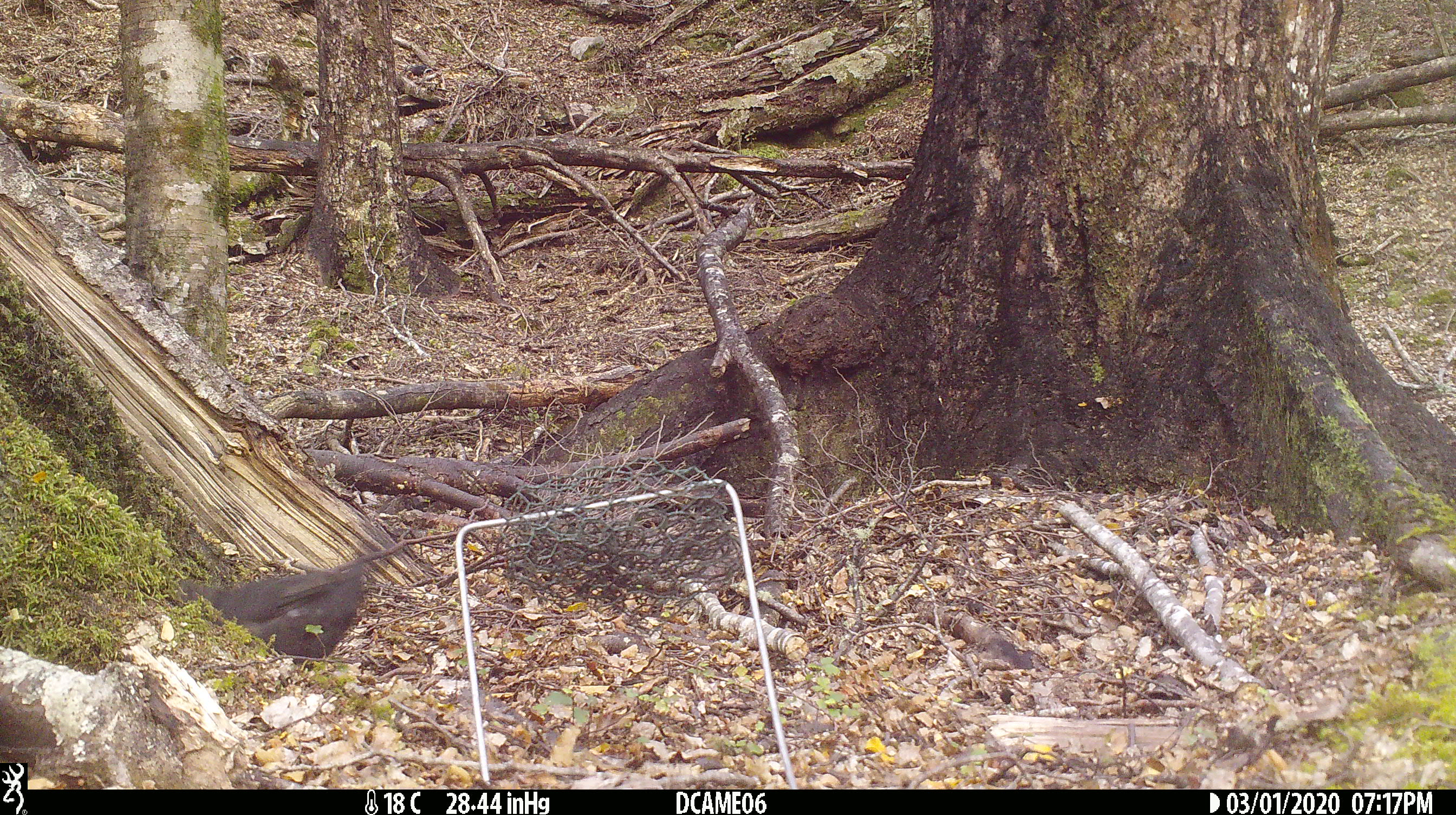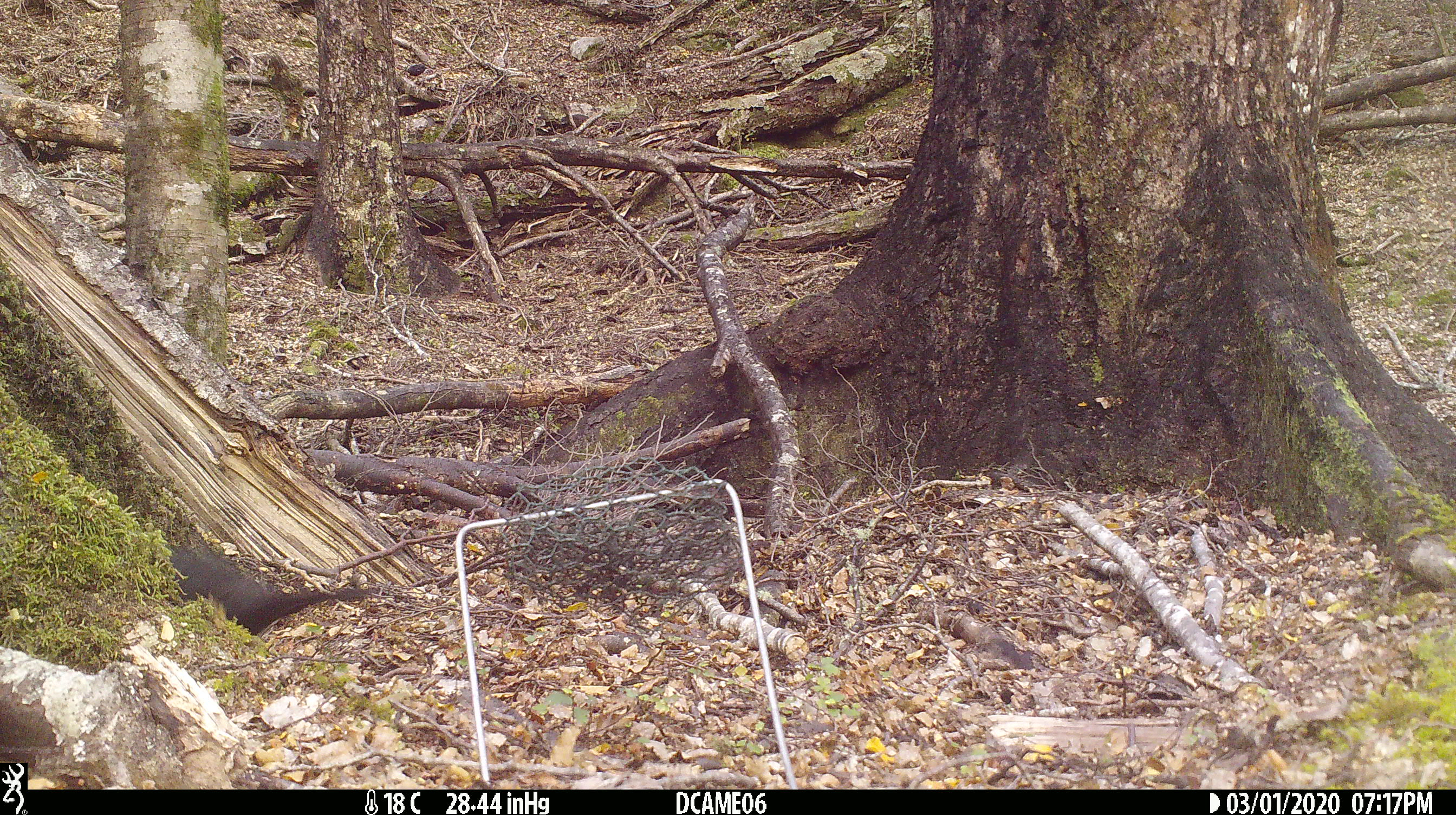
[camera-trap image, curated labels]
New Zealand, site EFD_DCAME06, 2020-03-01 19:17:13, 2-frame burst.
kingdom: Animalia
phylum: Chordata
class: Aves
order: Passeriformes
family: Turdidae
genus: Turdus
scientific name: Turdus merula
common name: eurasian blackbird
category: blackbird